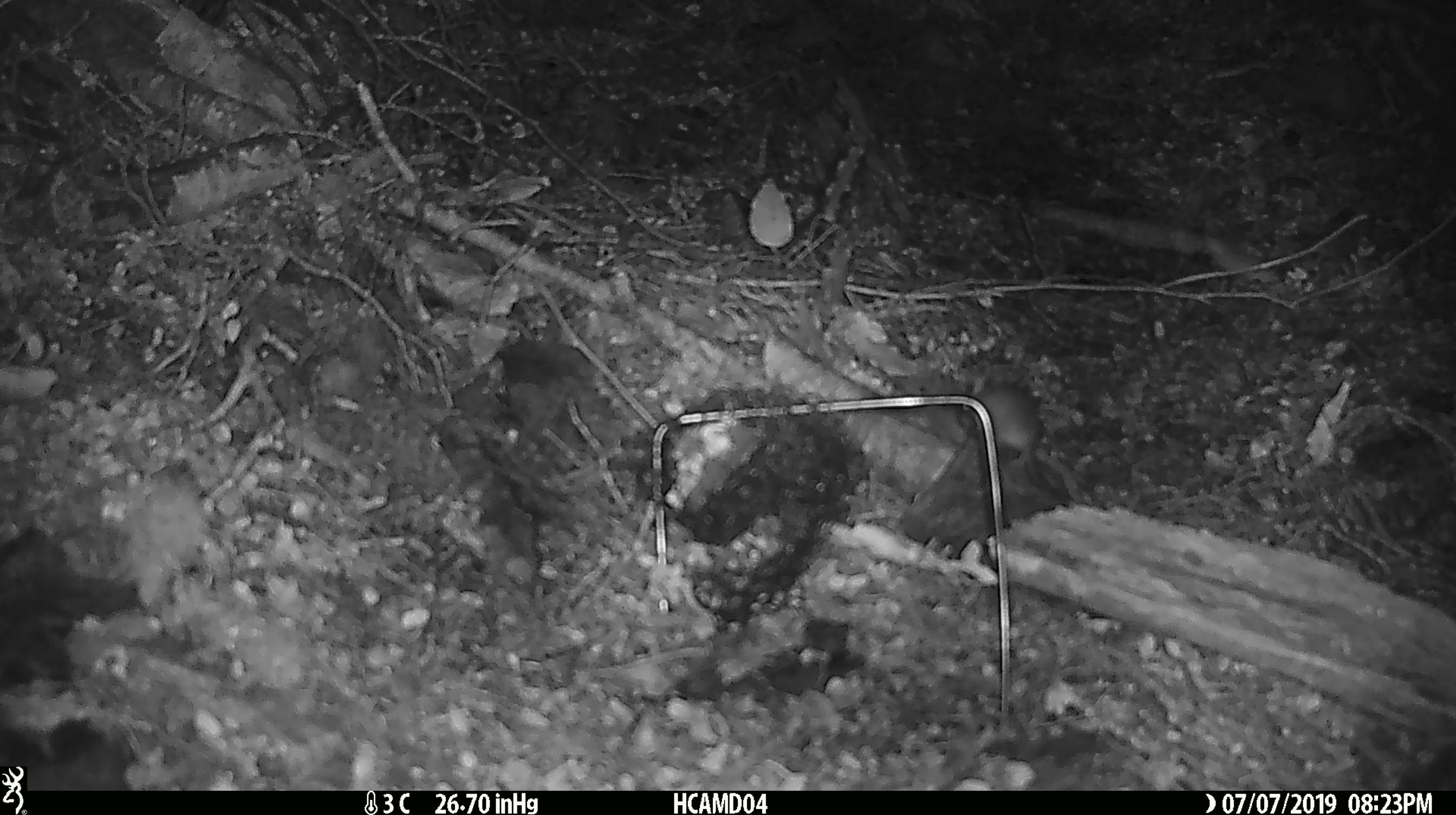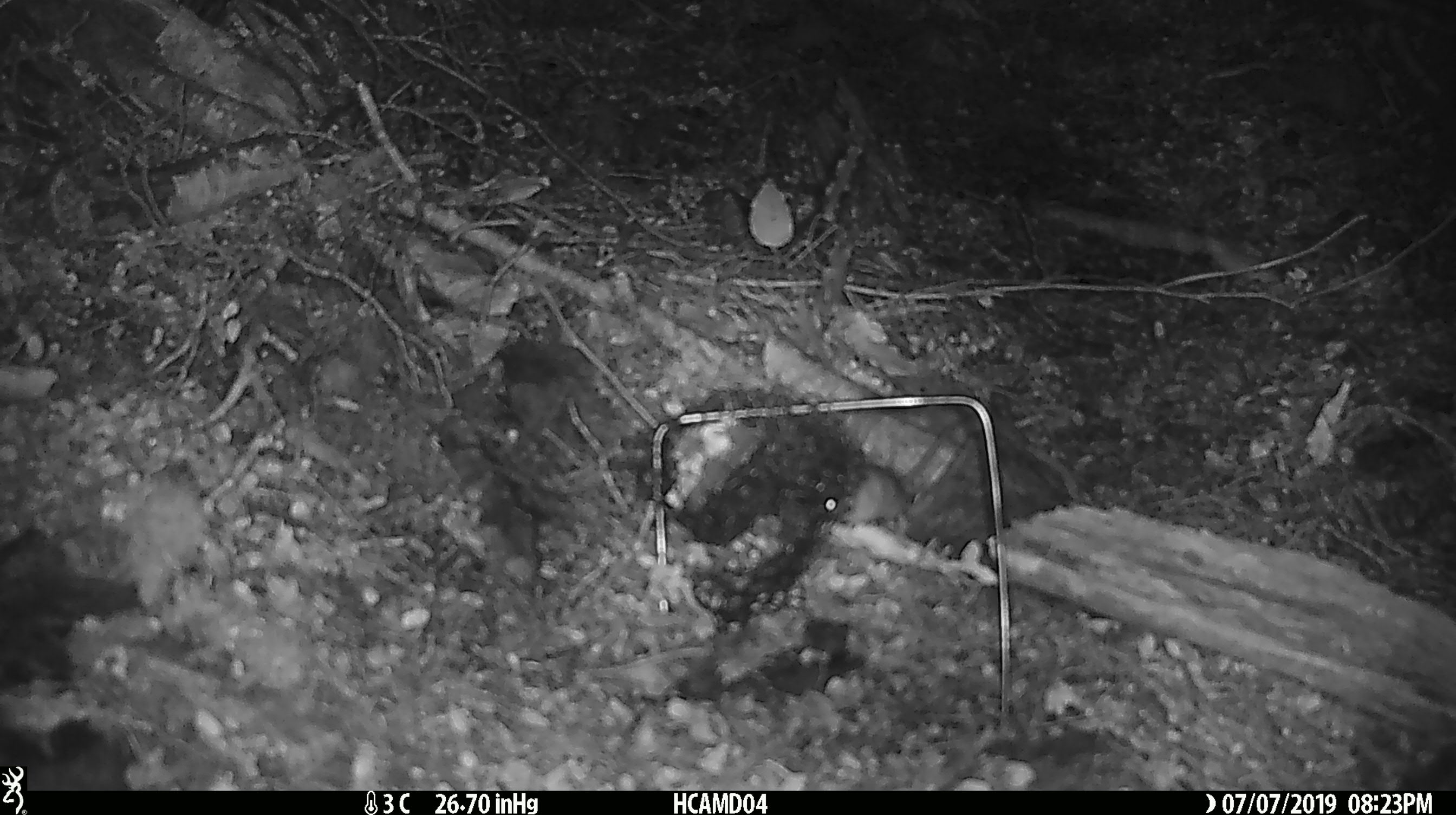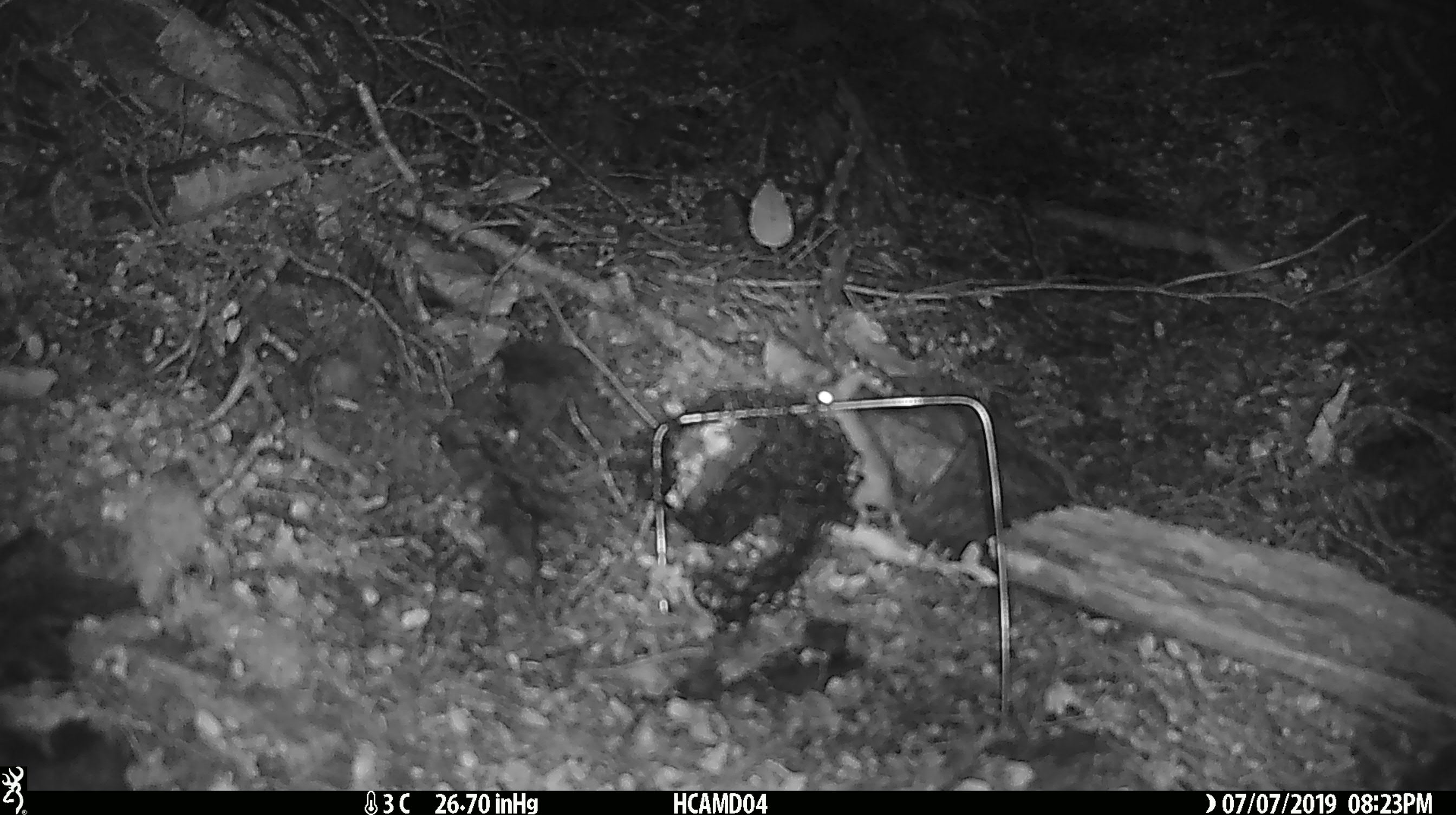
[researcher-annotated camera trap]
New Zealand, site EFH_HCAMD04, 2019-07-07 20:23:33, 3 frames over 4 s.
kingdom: Animalia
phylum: Chordata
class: Mammalia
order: Rodentia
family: Muridae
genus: Mus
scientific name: Mus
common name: mouse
Mouse (Mus).